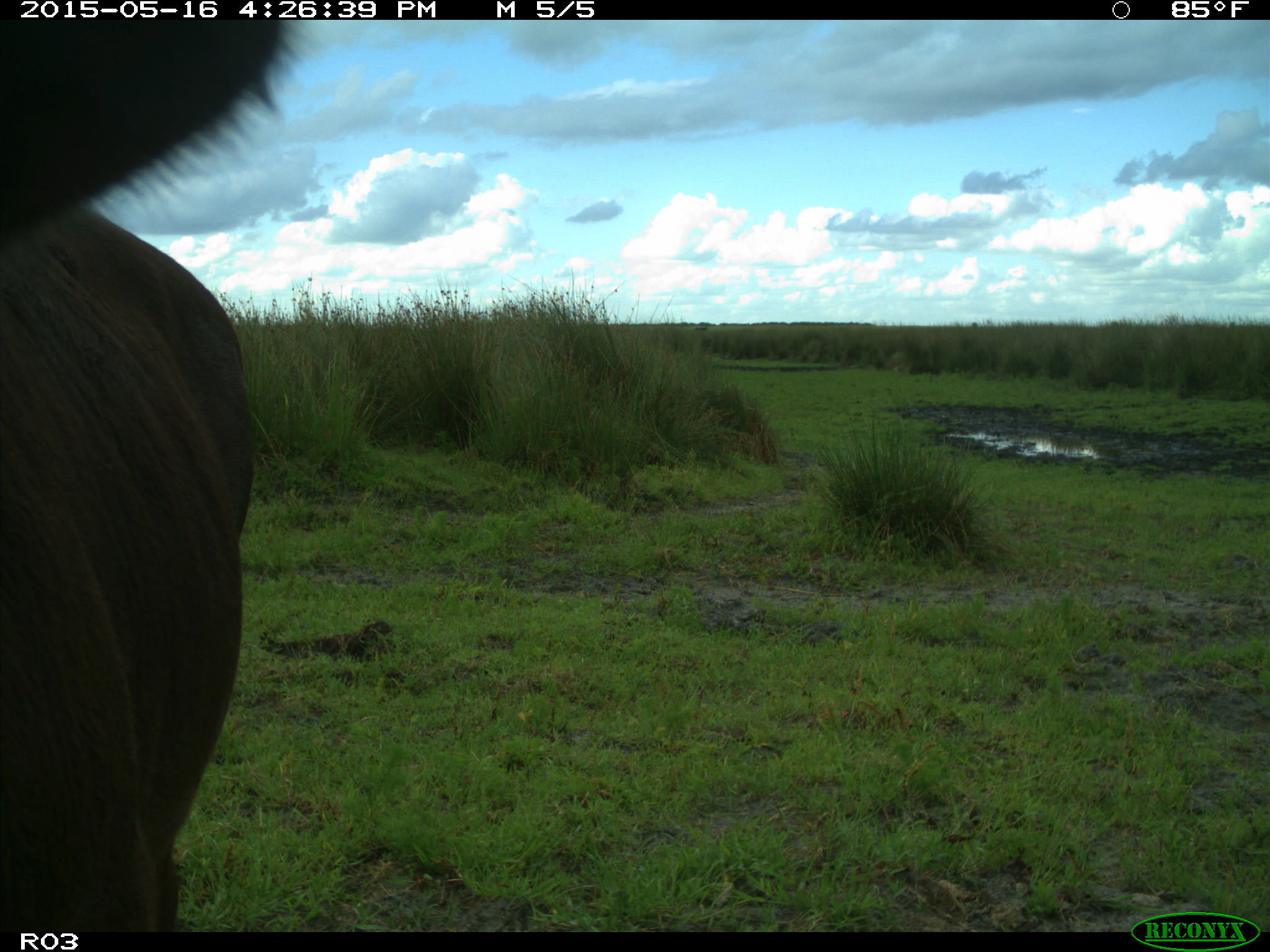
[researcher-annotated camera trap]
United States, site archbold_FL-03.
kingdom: Animalia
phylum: Chordata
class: Mammalia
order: Artiodactyla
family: Bovidae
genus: Bos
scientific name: Bos taurus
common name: domestic cow